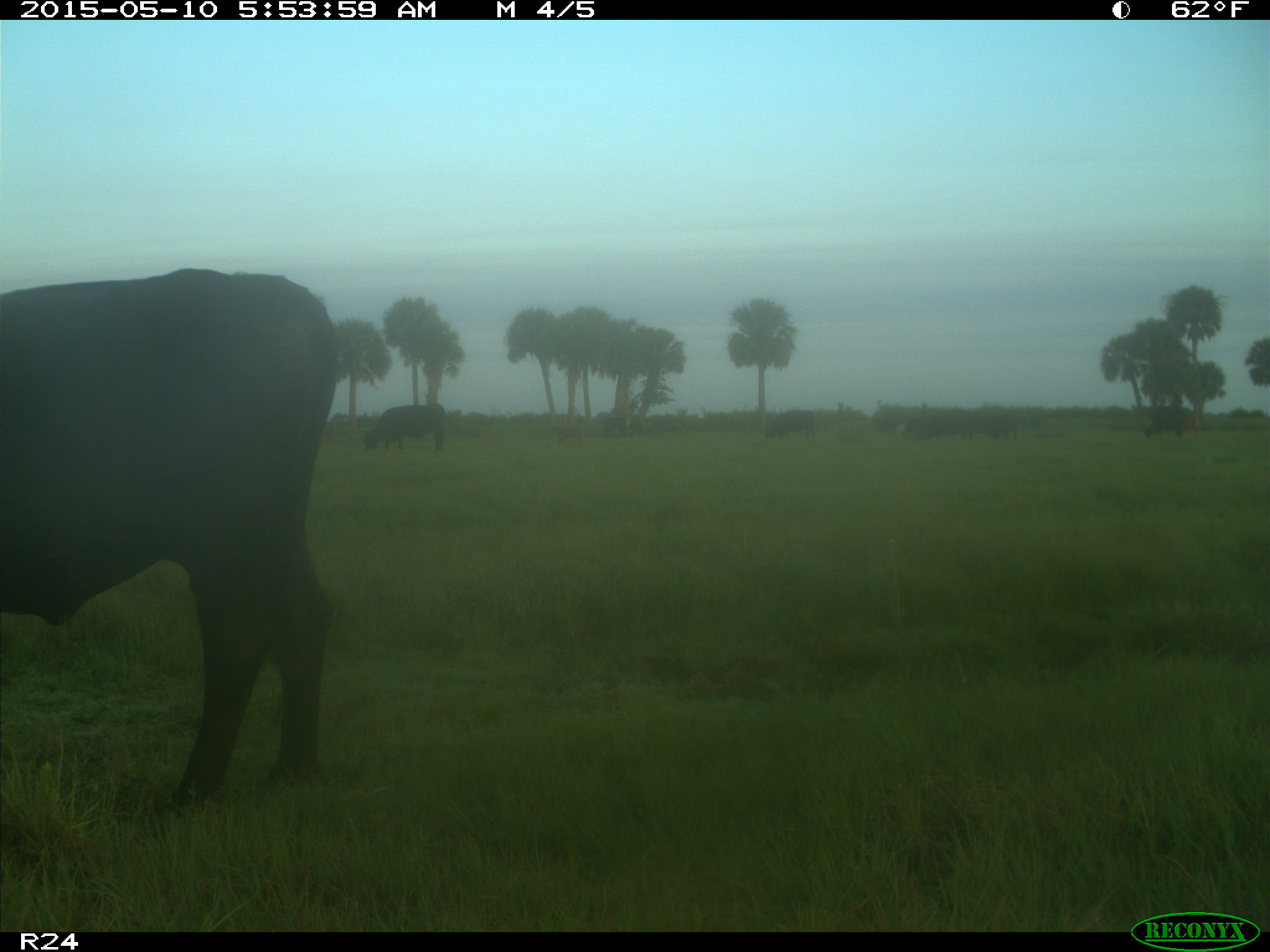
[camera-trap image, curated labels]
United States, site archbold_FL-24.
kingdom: Animalia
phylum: Chordata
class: Mammalia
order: Artiodactyla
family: Bovidae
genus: Bos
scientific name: Bos taurus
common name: domestic cow